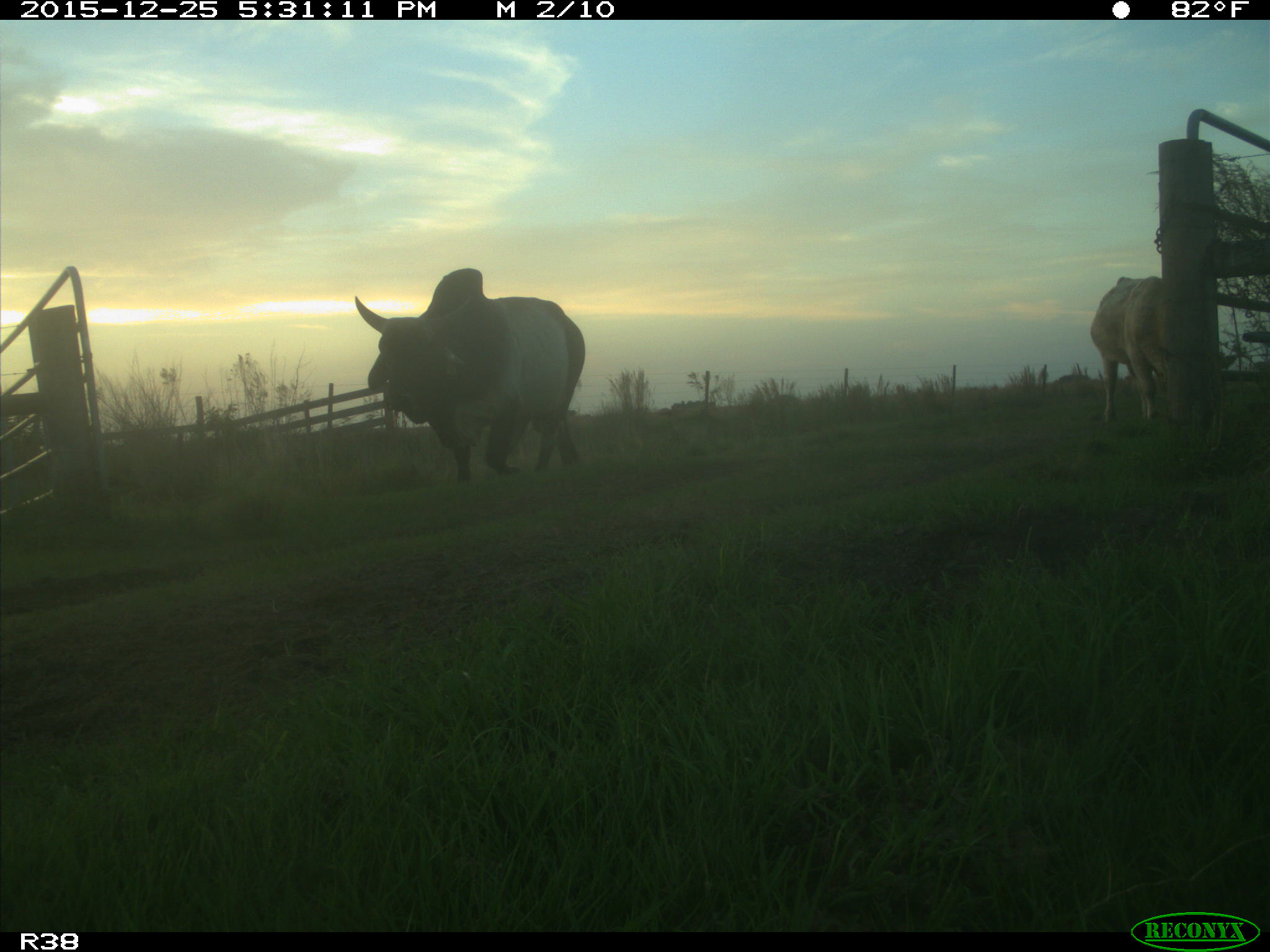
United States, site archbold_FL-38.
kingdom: Animalia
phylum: Chordata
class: Mammalia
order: Artiodactyla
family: Bovidae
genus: Bos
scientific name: Bos taurus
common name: domestic cow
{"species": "Bos taurus (domestic cow)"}